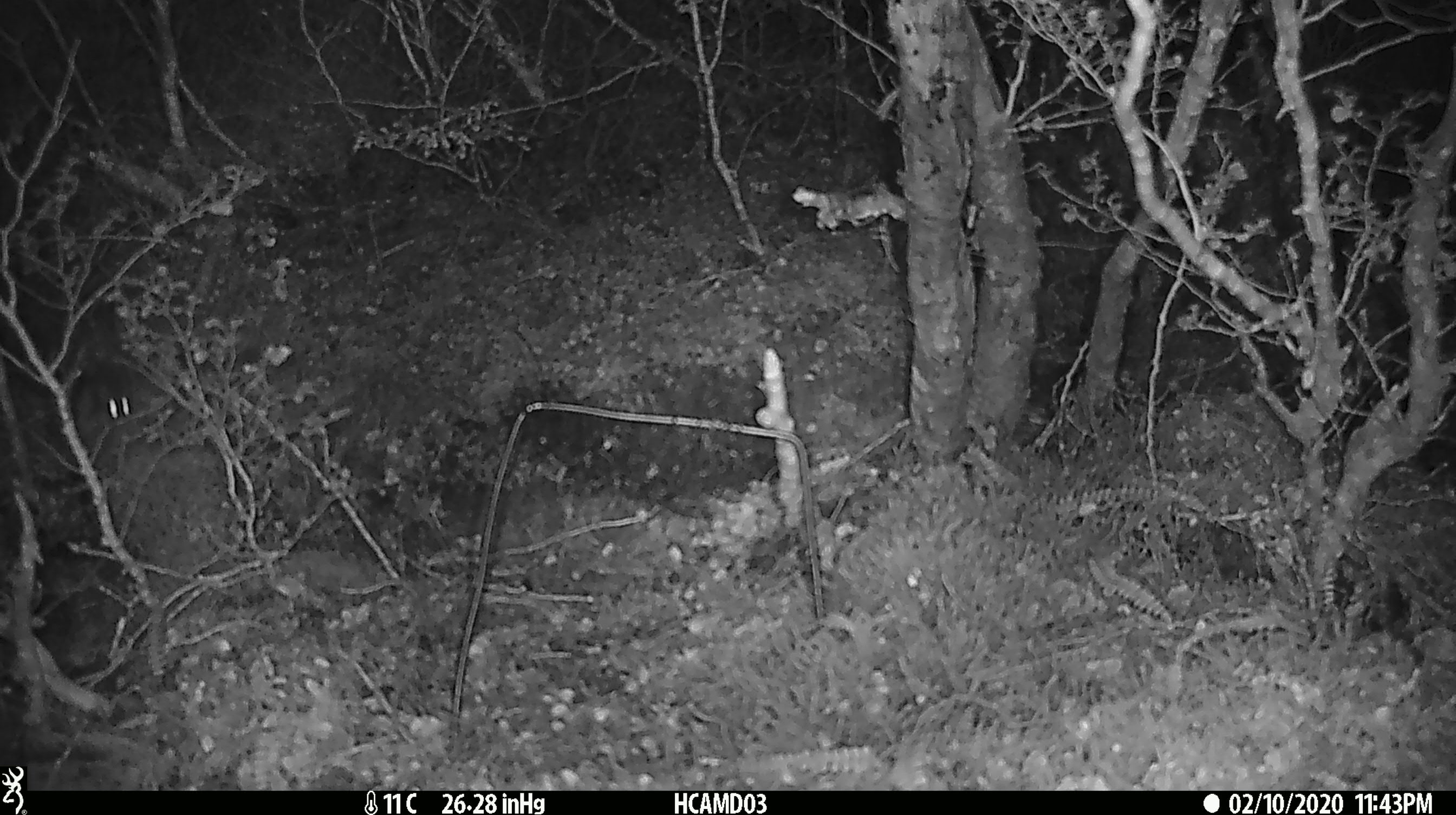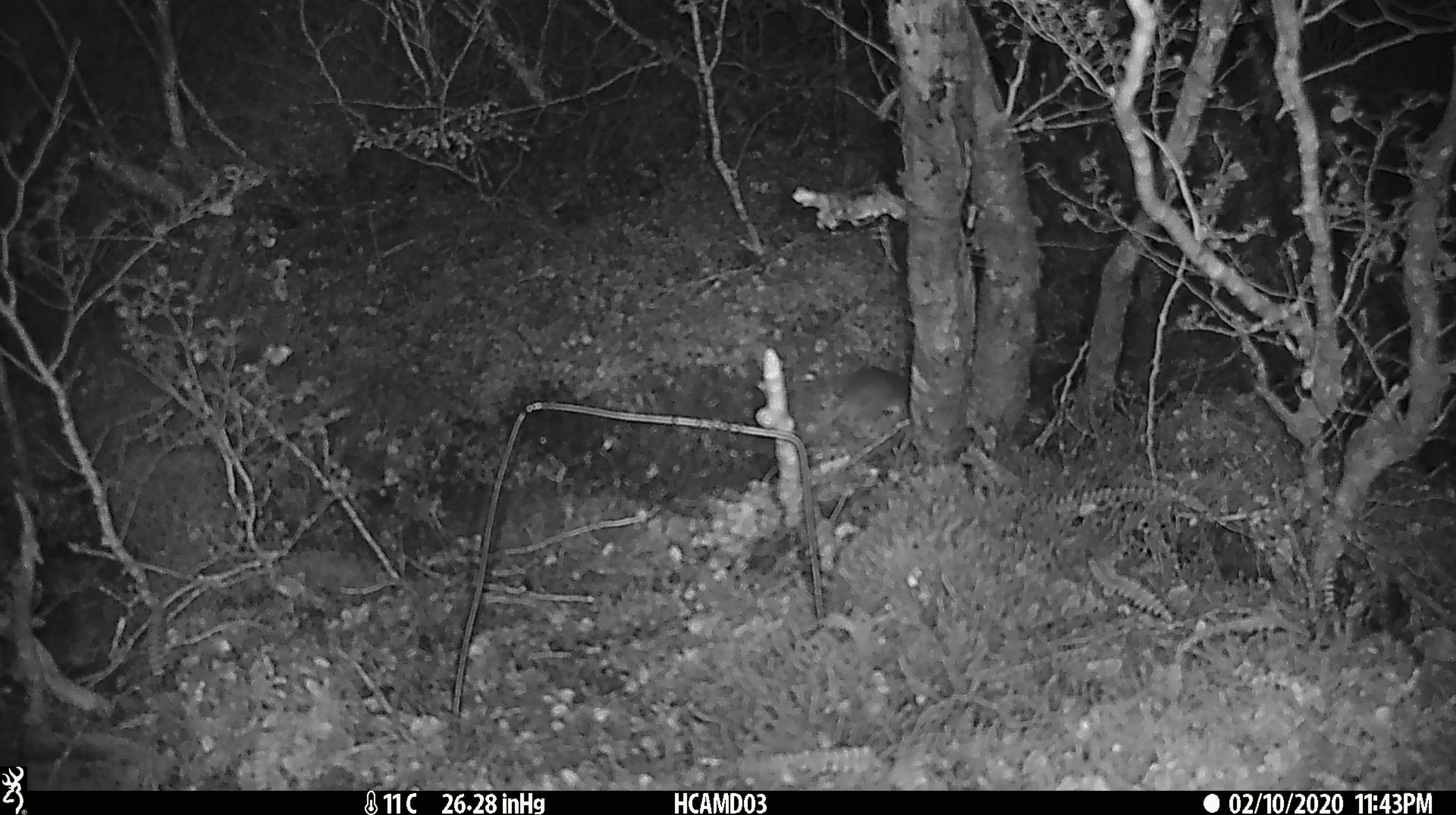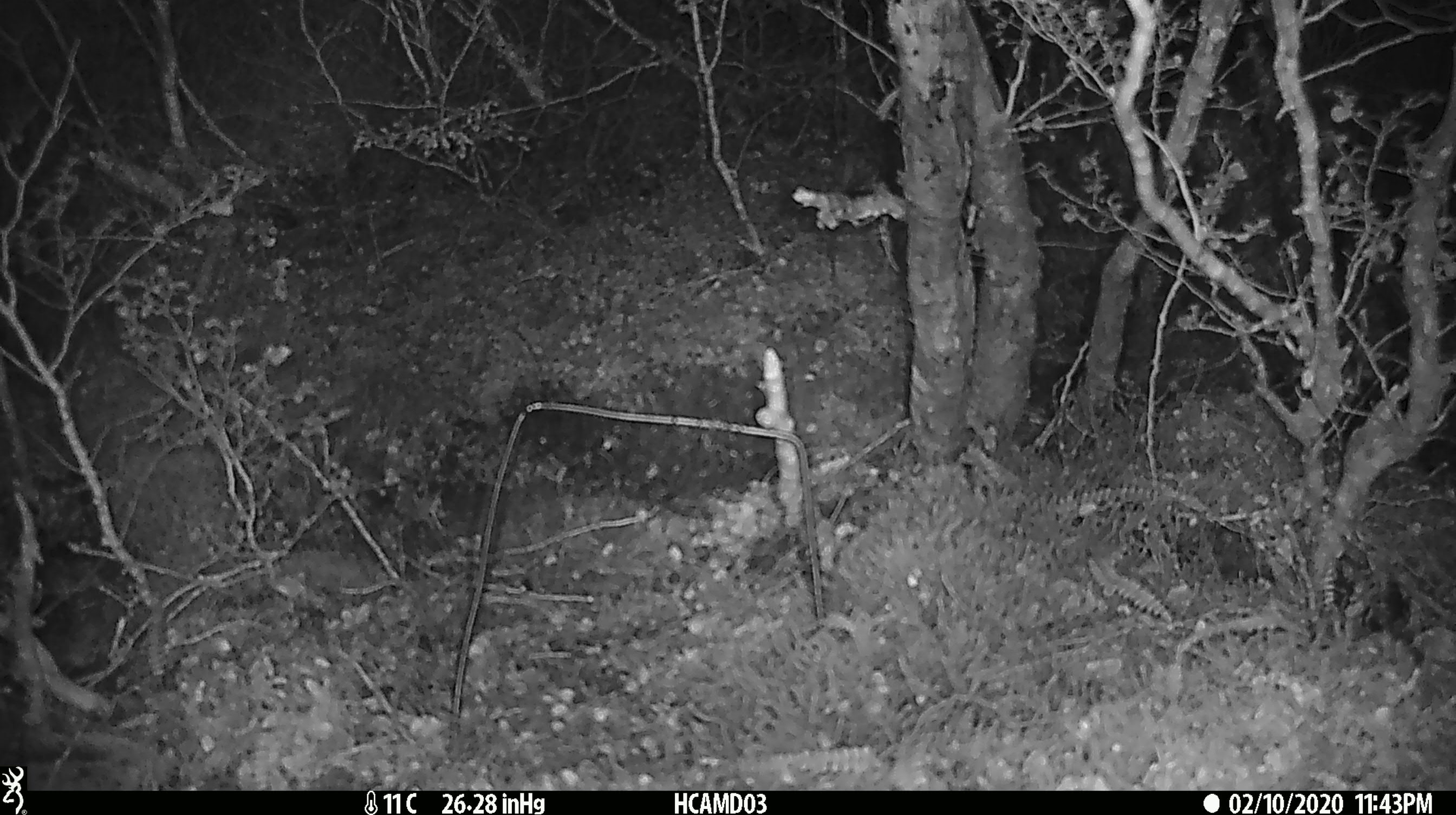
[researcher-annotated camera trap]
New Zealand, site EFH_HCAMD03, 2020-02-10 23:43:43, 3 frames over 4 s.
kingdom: Animalia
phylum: Chordata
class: Mammalia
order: Rodentia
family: Muridae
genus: Mus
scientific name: Mus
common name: mouse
Mouse (Mus).